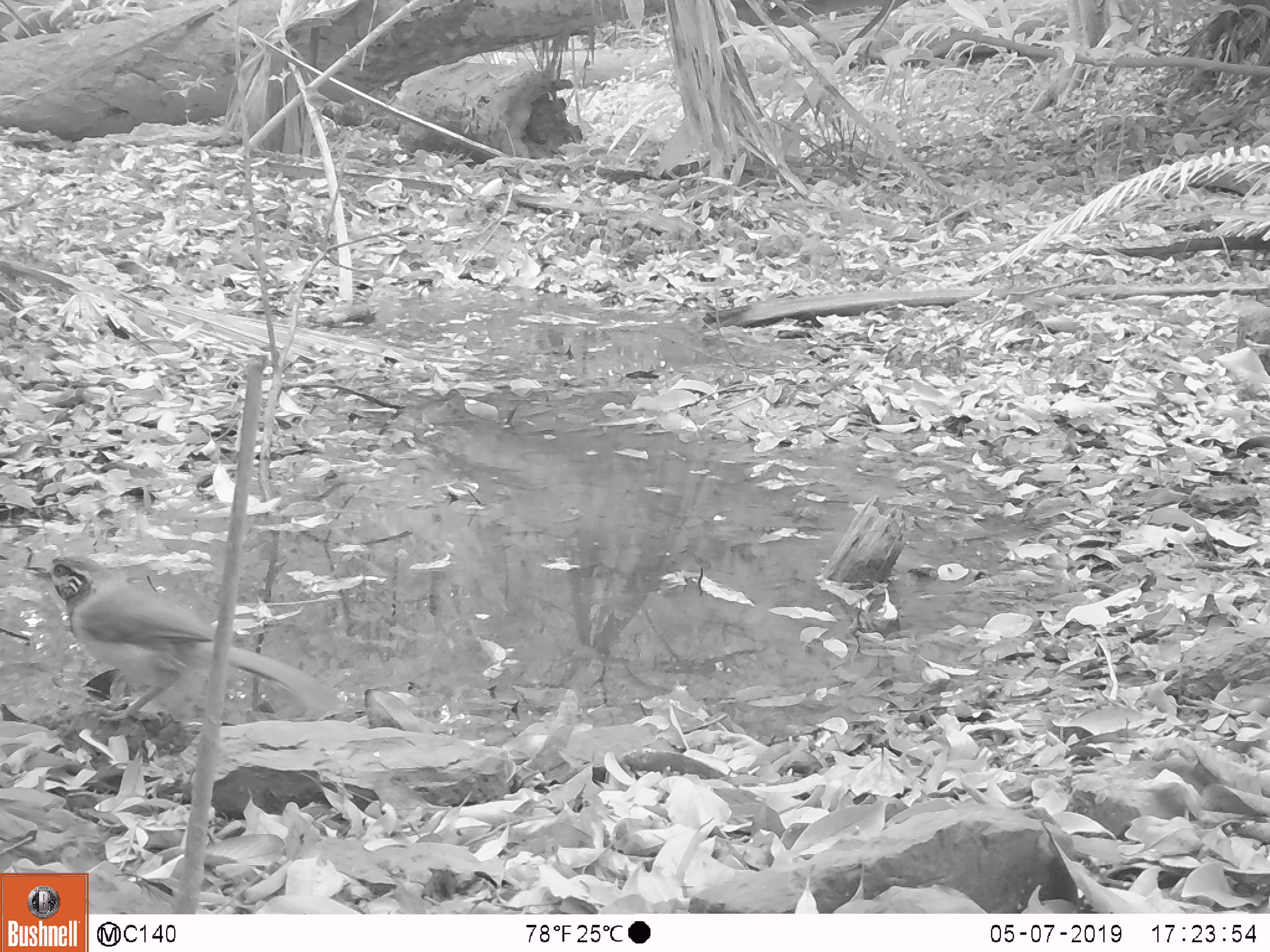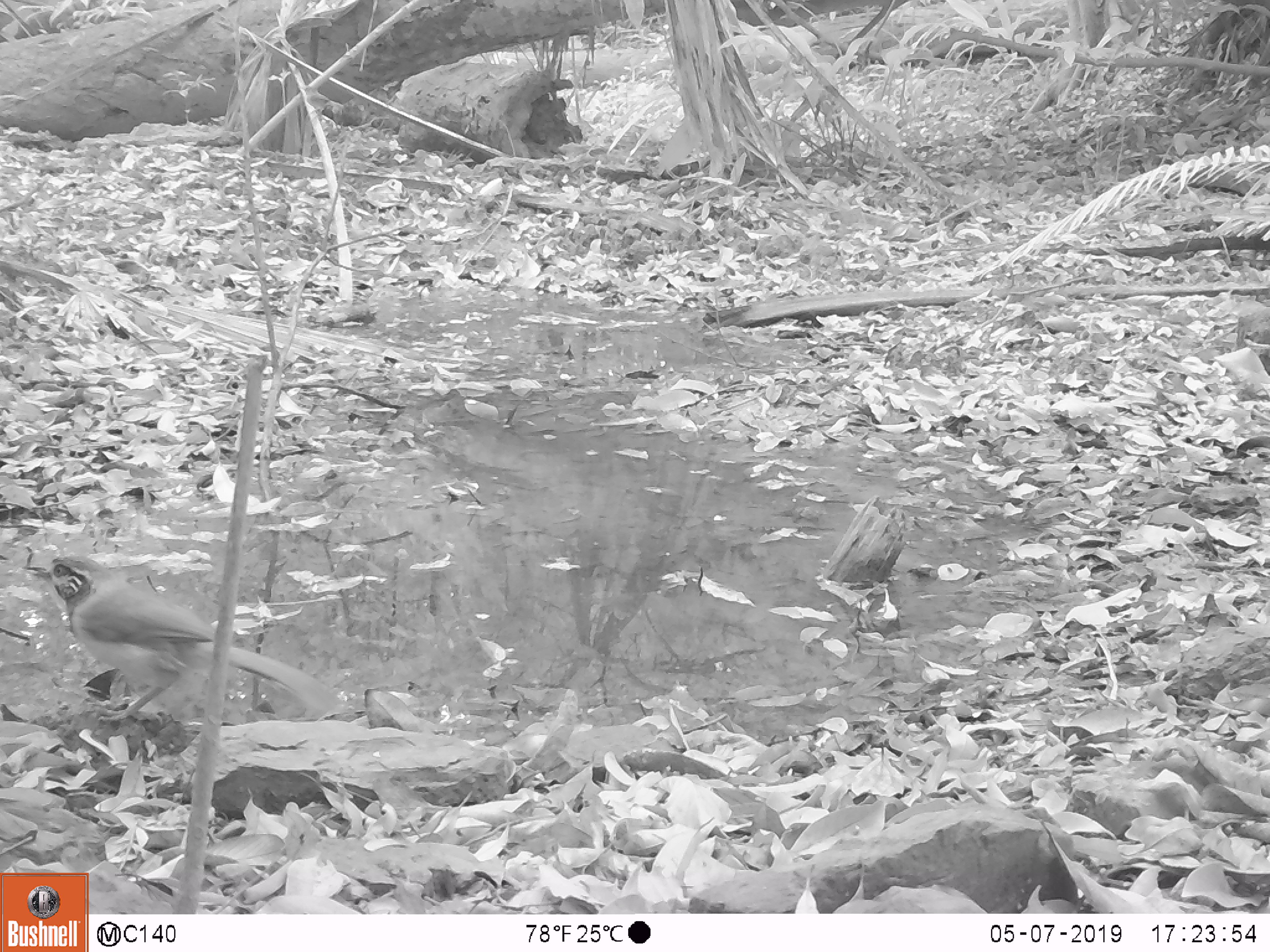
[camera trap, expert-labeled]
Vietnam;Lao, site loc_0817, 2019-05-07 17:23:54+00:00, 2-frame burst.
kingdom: Animalia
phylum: Chordata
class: Aves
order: Passeriformes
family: Leiothrichidae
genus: Pterorhinus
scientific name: Pterorhinus pectoralis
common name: necklaced laughingthrush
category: necklaced laughingthrush sp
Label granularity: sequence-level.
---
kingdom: Animalia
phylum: Chordata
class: Aves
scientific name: Aves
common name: bird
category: unidentified bird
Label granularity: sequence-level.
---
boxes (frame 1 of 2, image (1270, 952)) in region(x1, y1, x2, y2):
necklaced laughingthrush sp: region(22, 554, 345, 723)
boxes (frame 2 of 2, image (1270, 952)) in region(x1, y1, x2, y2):
unidentified bird: region(22, 554, 345, 723)